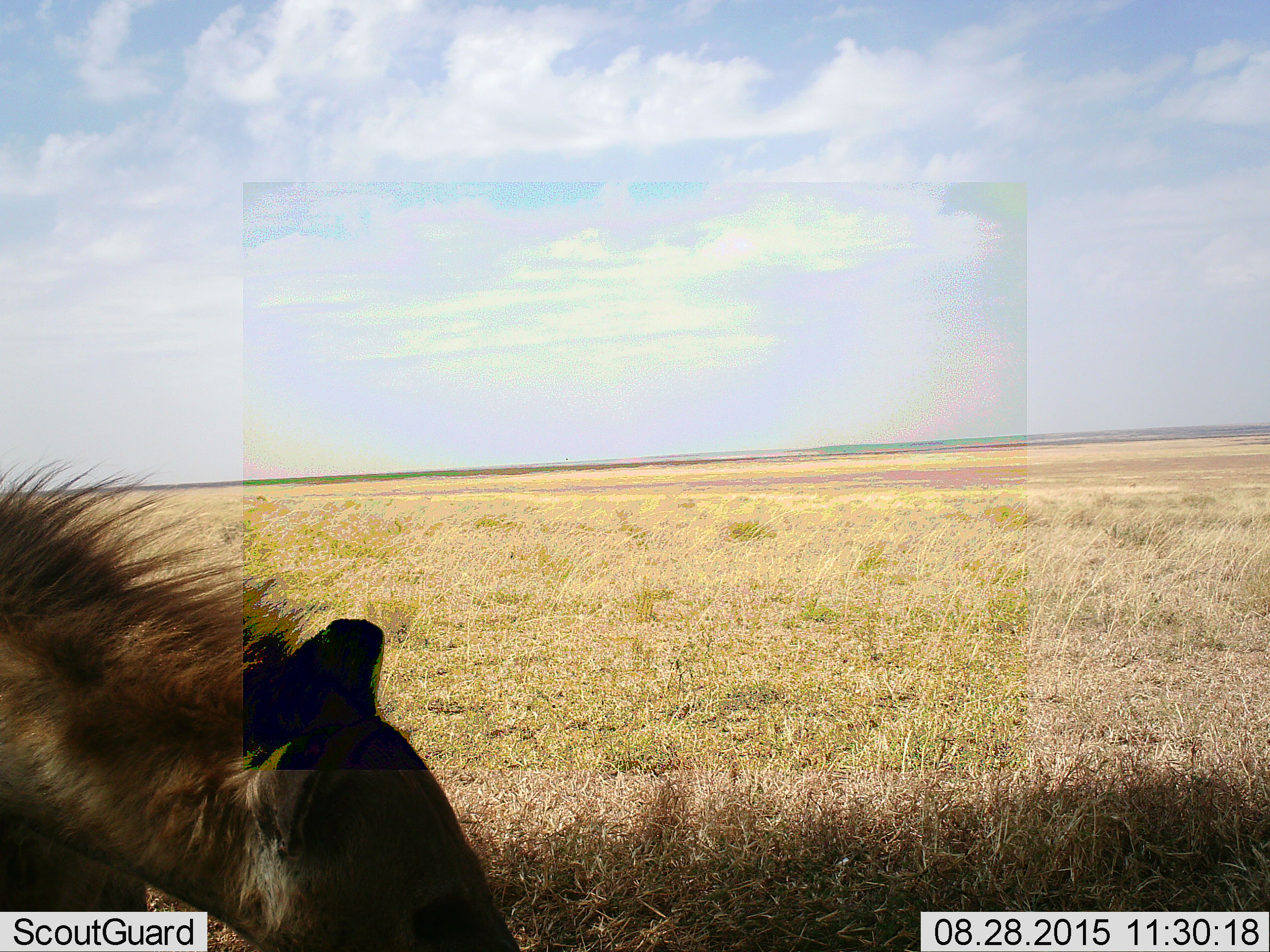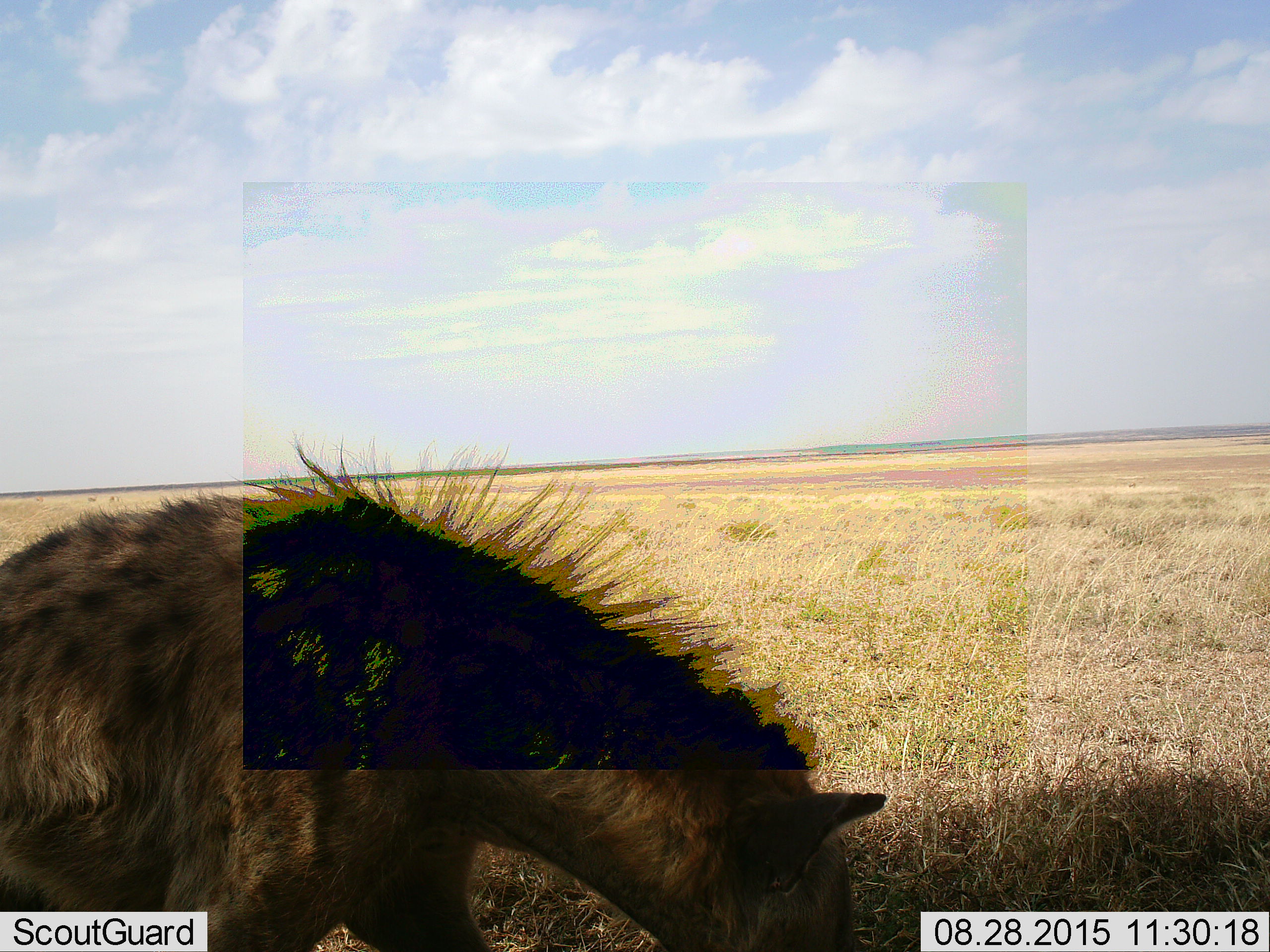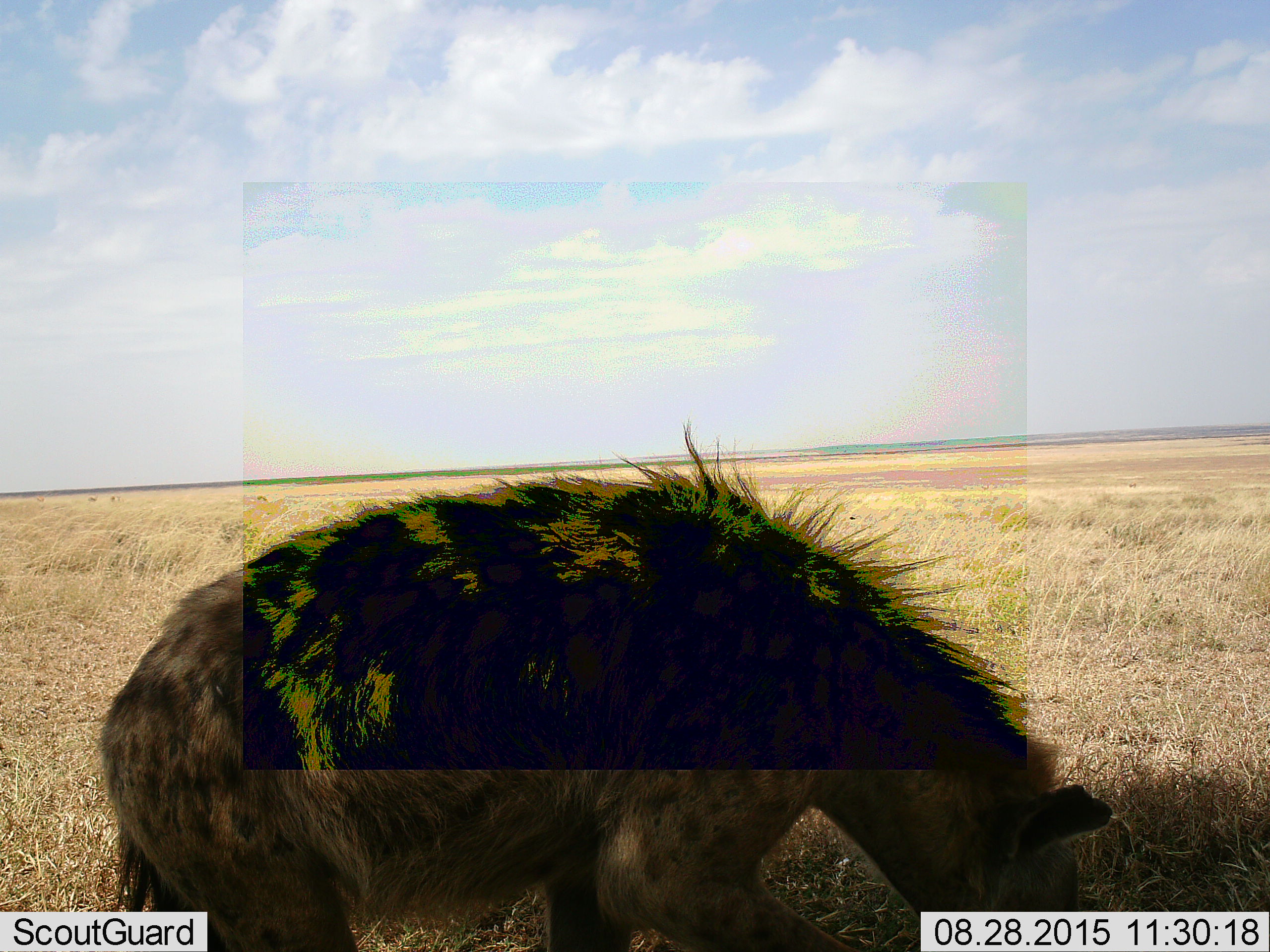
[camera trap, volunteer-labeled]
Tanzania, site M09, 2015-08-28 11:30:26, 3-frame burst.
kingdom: Animalia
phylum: Chordata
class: Mammalia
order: Carnivora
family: Hyaenidae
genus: Crocuta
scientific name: Crocuta crocuta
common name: spotted hyena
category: hyenaspotted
Hyenaspotted (spotted hyena) (Crocuta crocuta), count 1. Behavior (volunteer vote fractions): standing 14%, resting 0%, moving 100%, interacting 0%. Young present (vote fraction): 0%. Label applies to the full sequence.